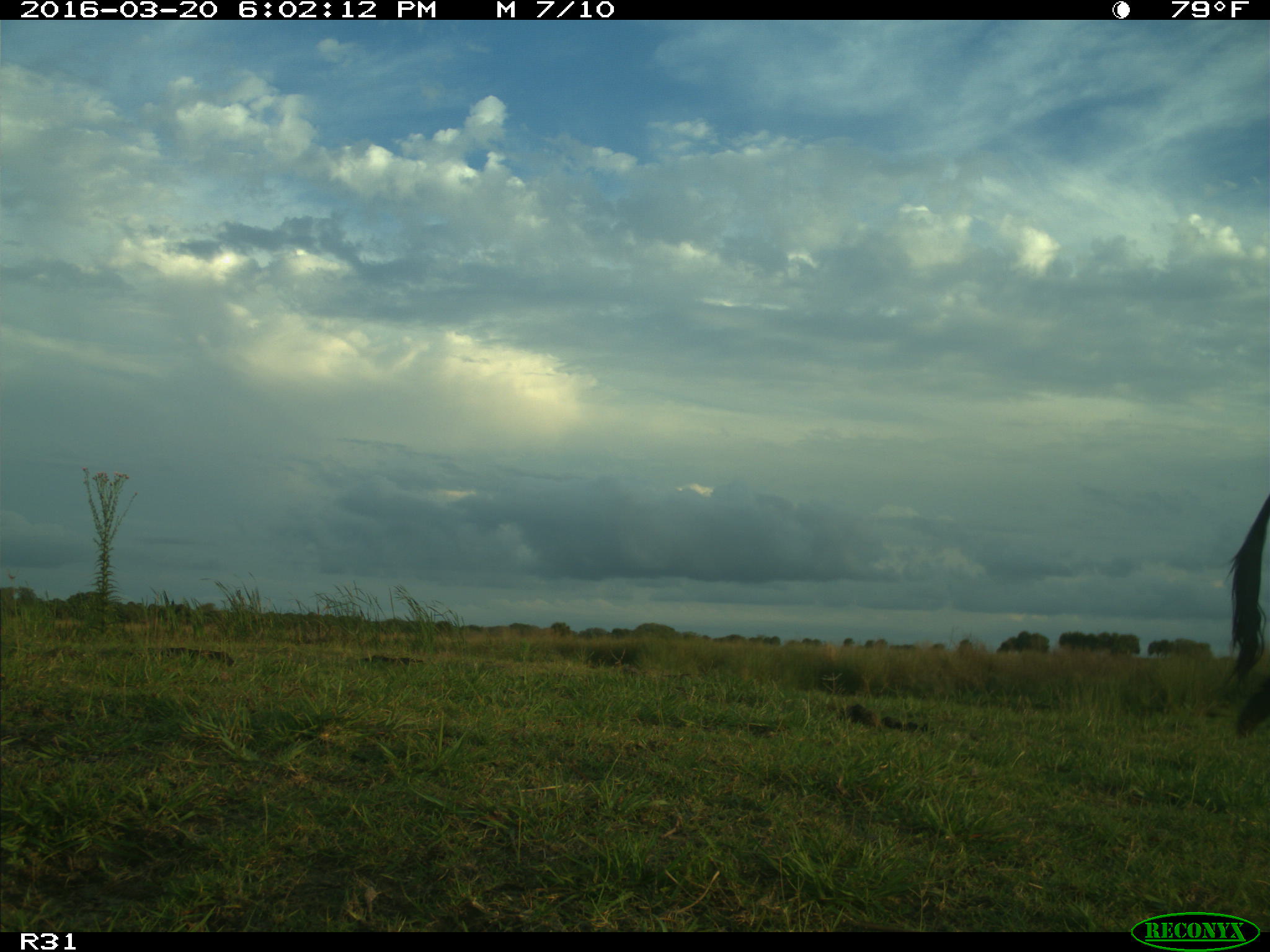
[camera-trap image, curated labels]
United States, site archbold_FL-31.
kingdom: Animalia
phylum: Chordata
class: Mammalia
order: Artiodactyla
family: Bovidae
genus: Bos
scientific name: Bos taurus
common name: domestic cow